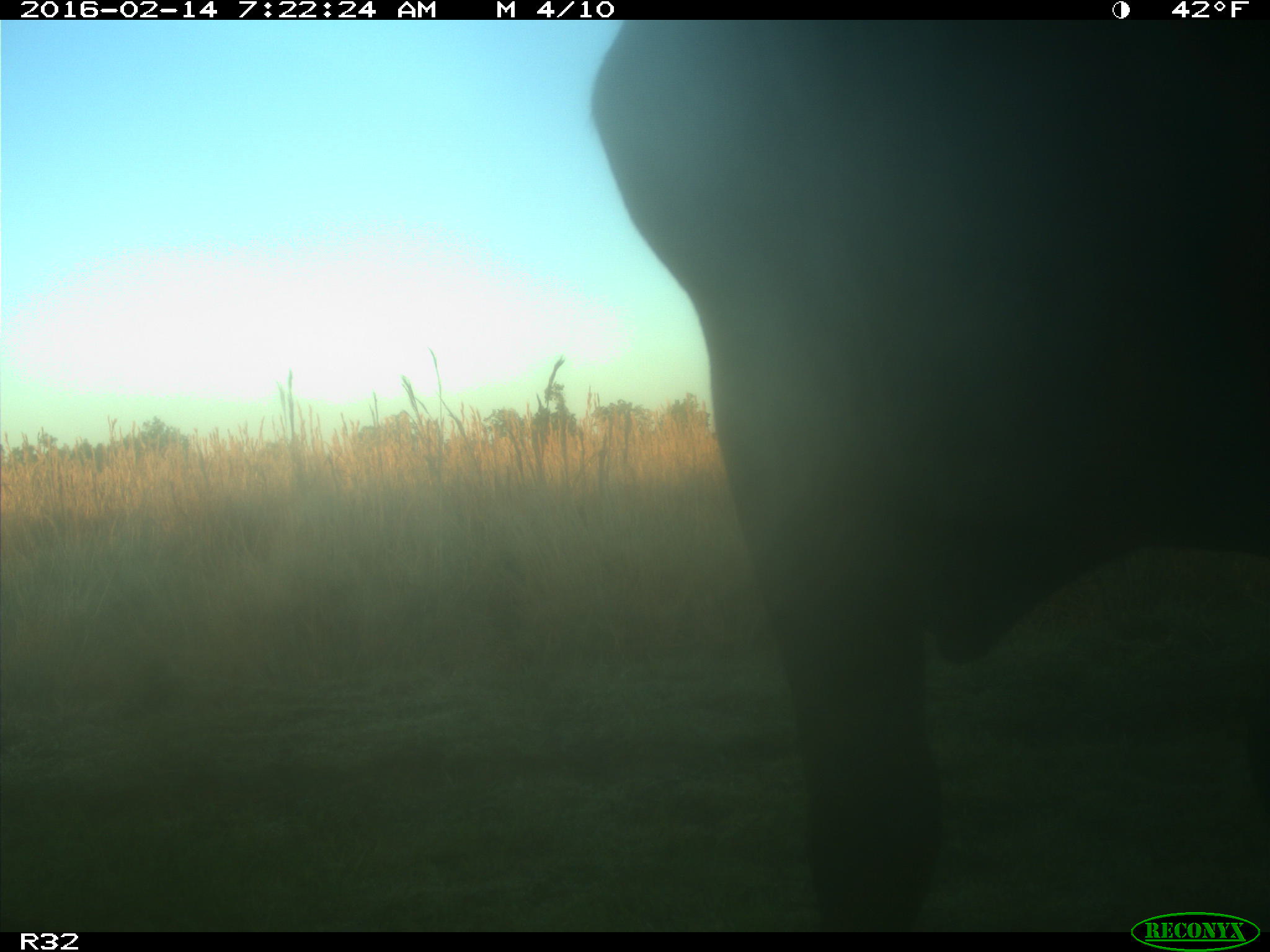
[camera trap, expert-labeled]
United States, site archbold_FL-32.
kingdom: Animalia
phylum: Chordata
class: Mammalia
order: Artiodactyla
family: Bovidae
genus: Bos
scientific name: Bos taurus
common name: domestic cow